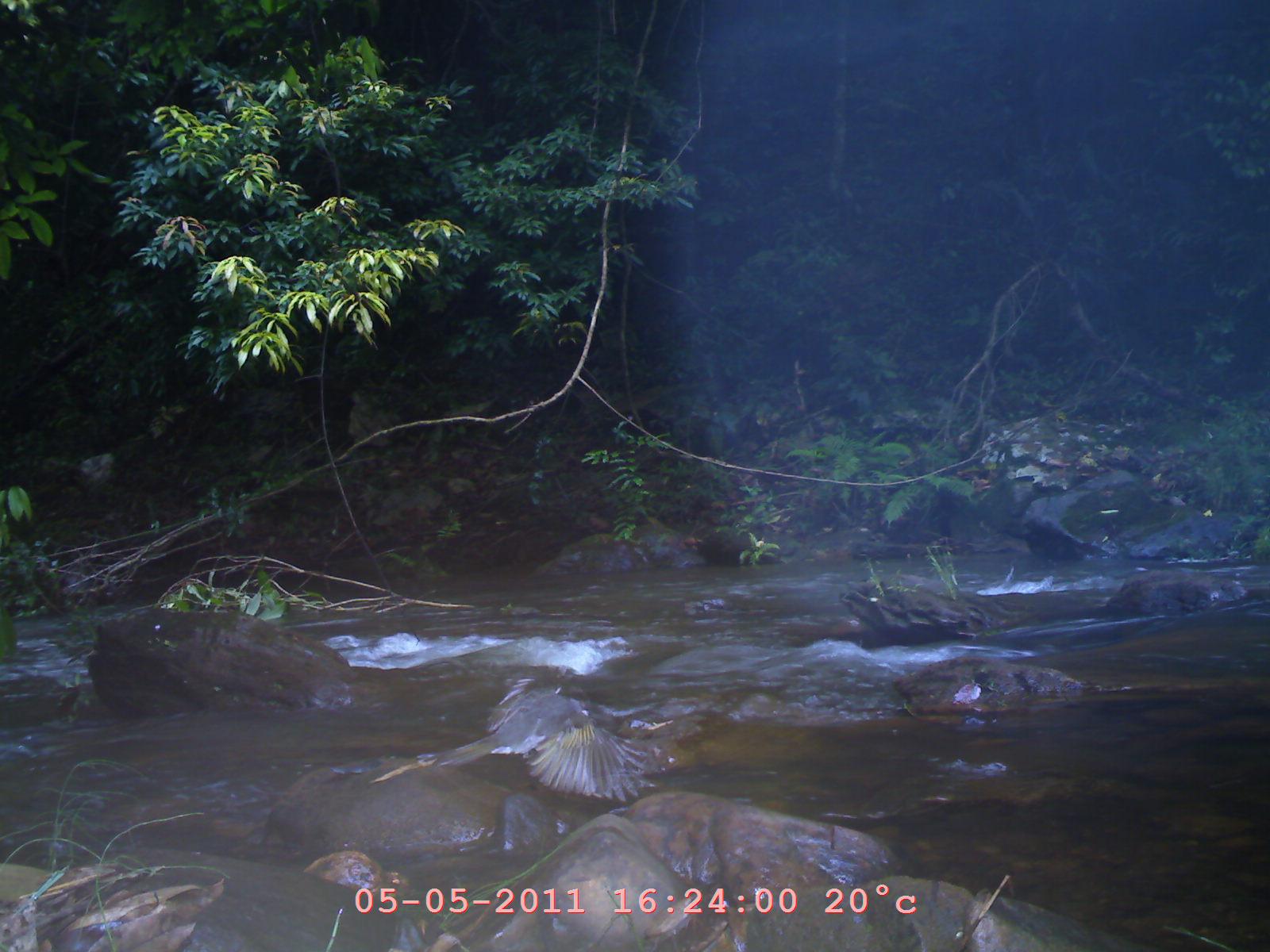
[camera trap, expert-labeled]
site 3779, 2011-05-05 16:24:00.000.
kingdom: Animalia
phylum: Chordata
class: Aves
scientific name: Aves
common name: bird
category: unknown bird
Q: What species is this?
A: Unknown bird (bird) (Aves).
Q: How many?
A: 1.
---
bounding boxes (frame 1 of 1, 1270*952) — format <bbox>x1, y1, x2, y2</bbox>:
unknown bird: <bbox>368, 678, 677, 801</bbox>